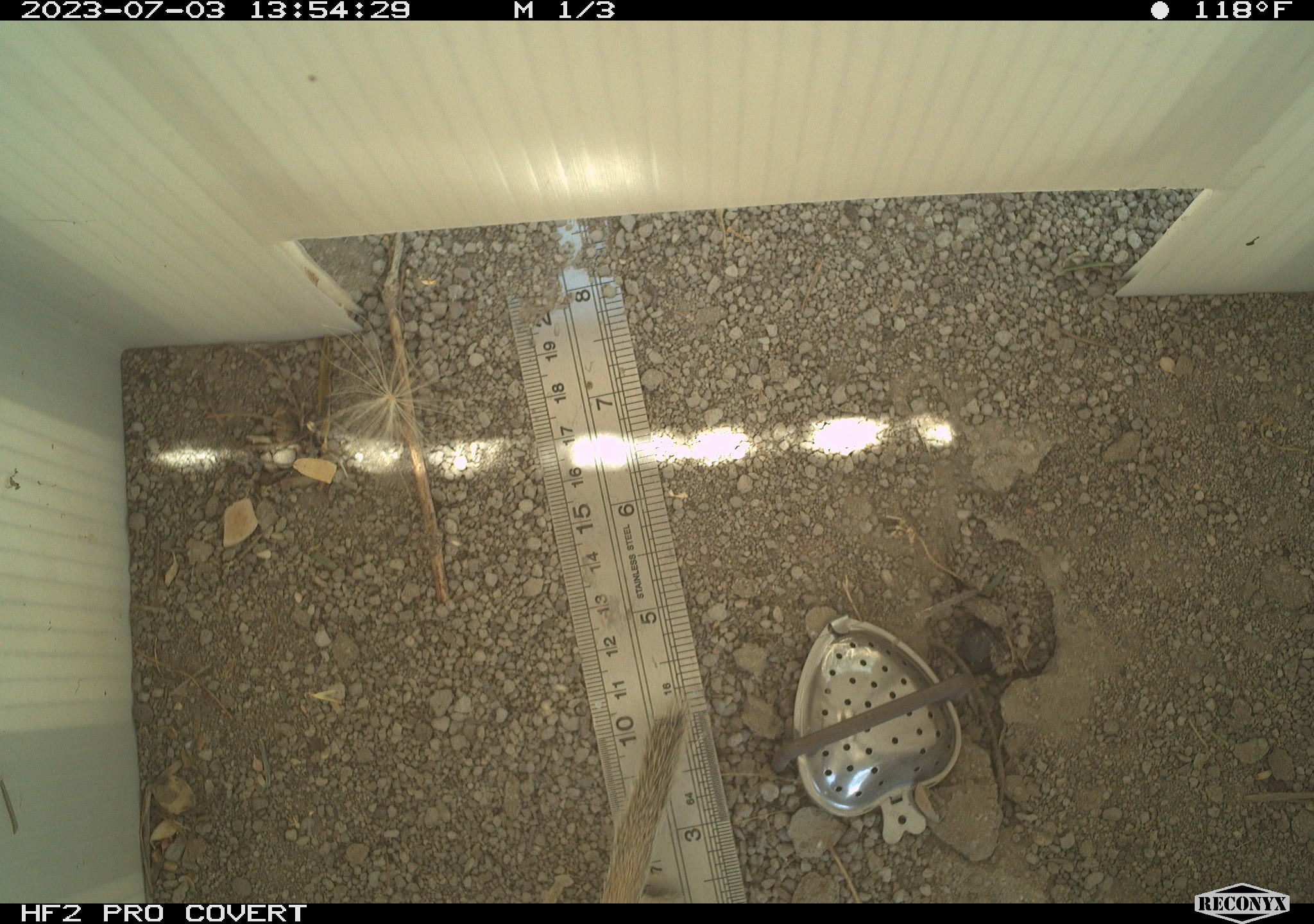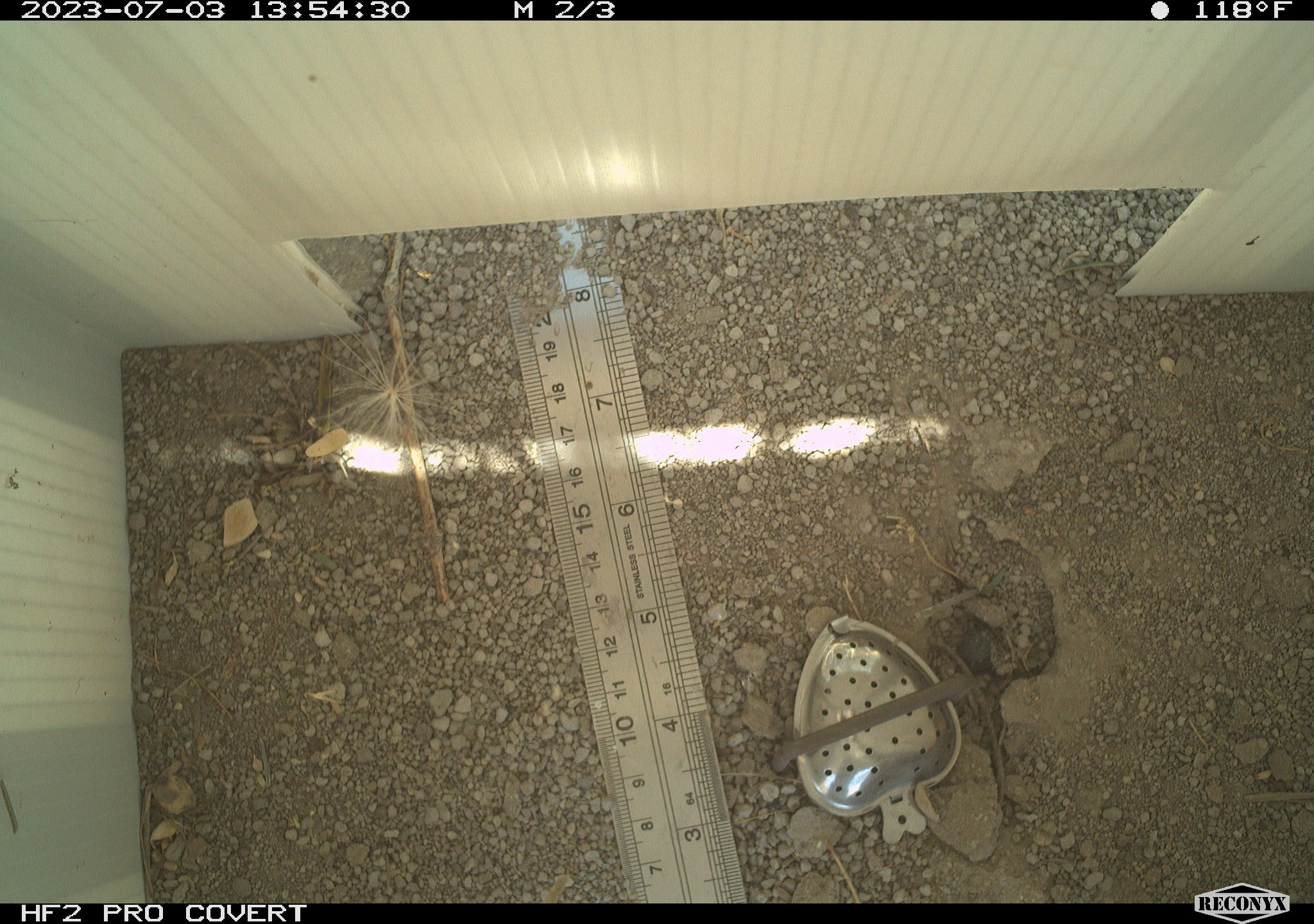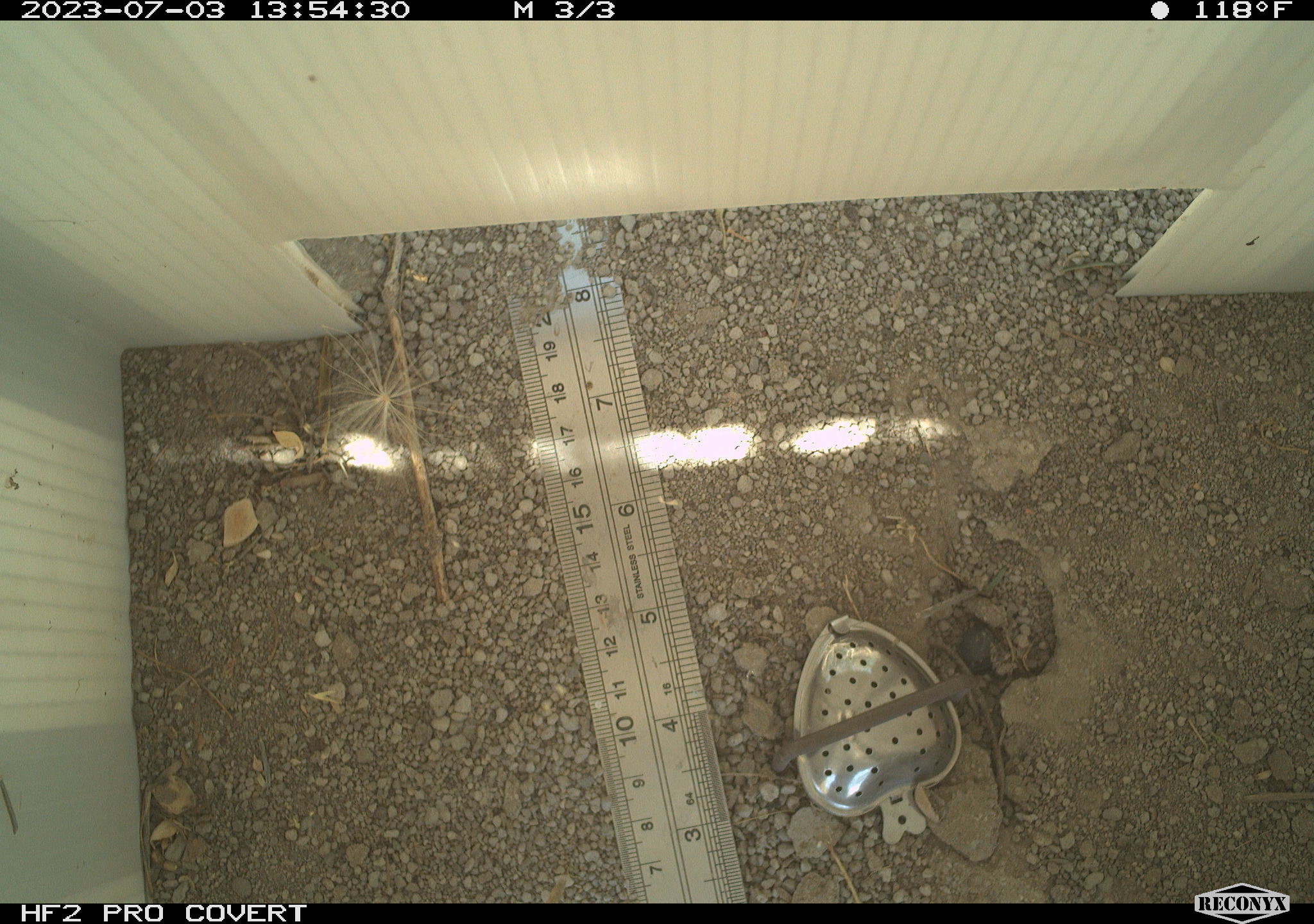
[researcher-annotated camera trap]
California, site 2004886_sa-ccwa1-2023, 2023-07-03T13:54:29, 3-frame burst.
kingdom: Animalia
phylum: Chordata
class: Mammalia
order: Rodentia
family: Sciuridae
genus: Xerospermophilus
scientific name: Xerospermophilus tereticaudus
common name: round-tailed ground squirrel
Round-tailed ground squirrel (Xerospermophilus tereticaudus).